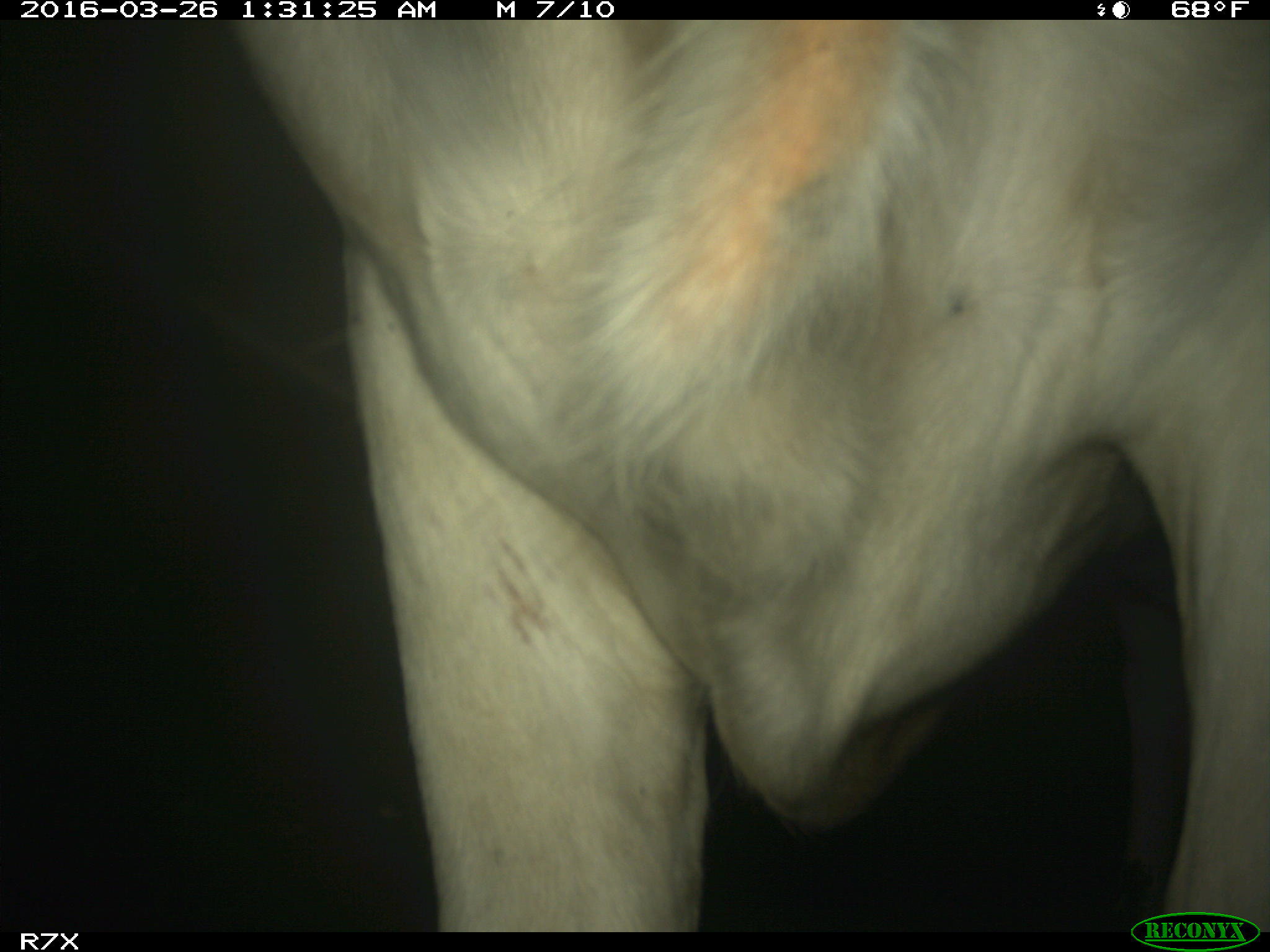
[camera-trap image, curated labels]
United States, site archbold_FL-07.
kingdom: Animalia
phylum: Chordata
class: Mammalia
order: Artiodactyla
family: Bovidae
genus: Bos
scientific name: Bos taurus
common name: domestic cow